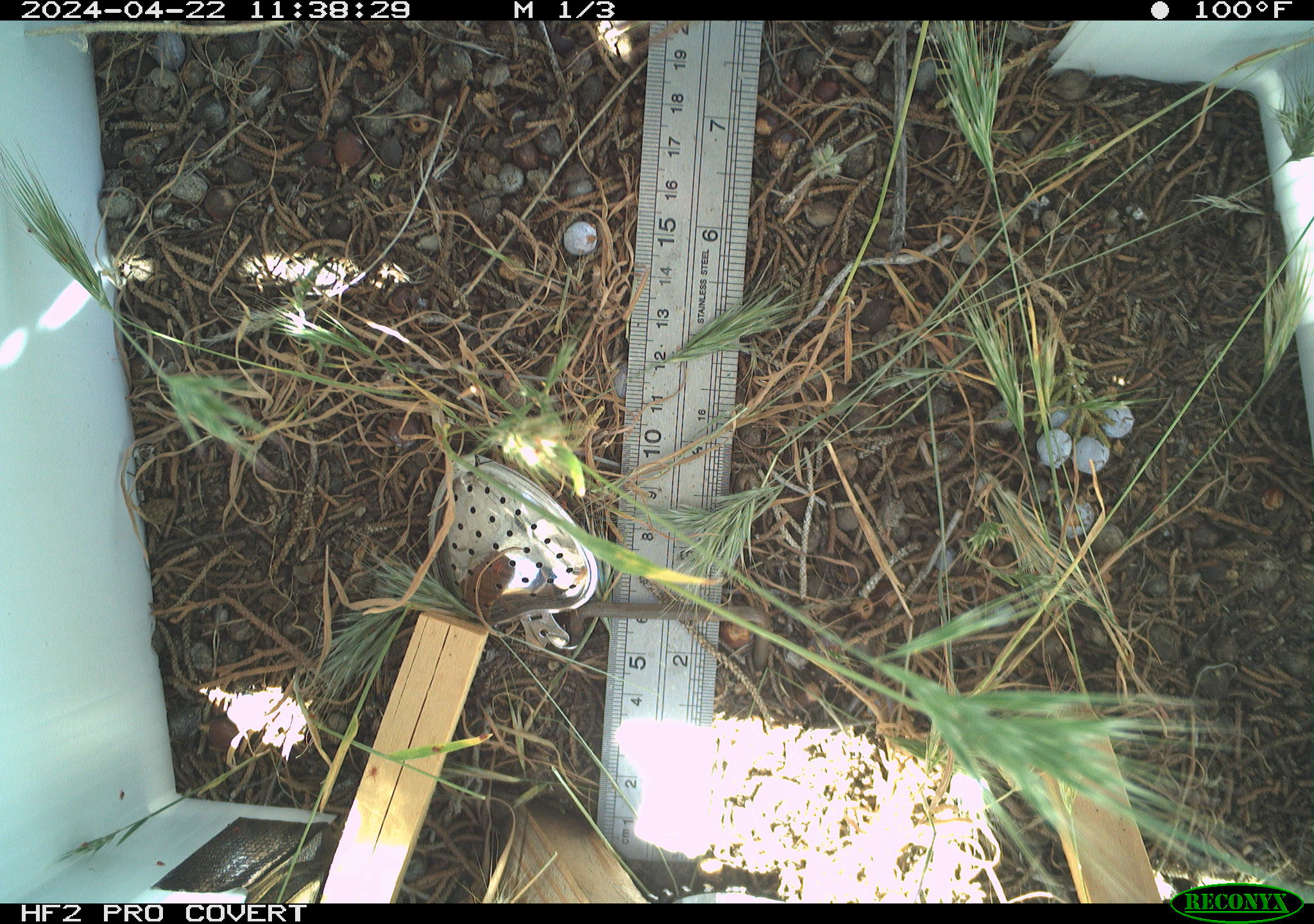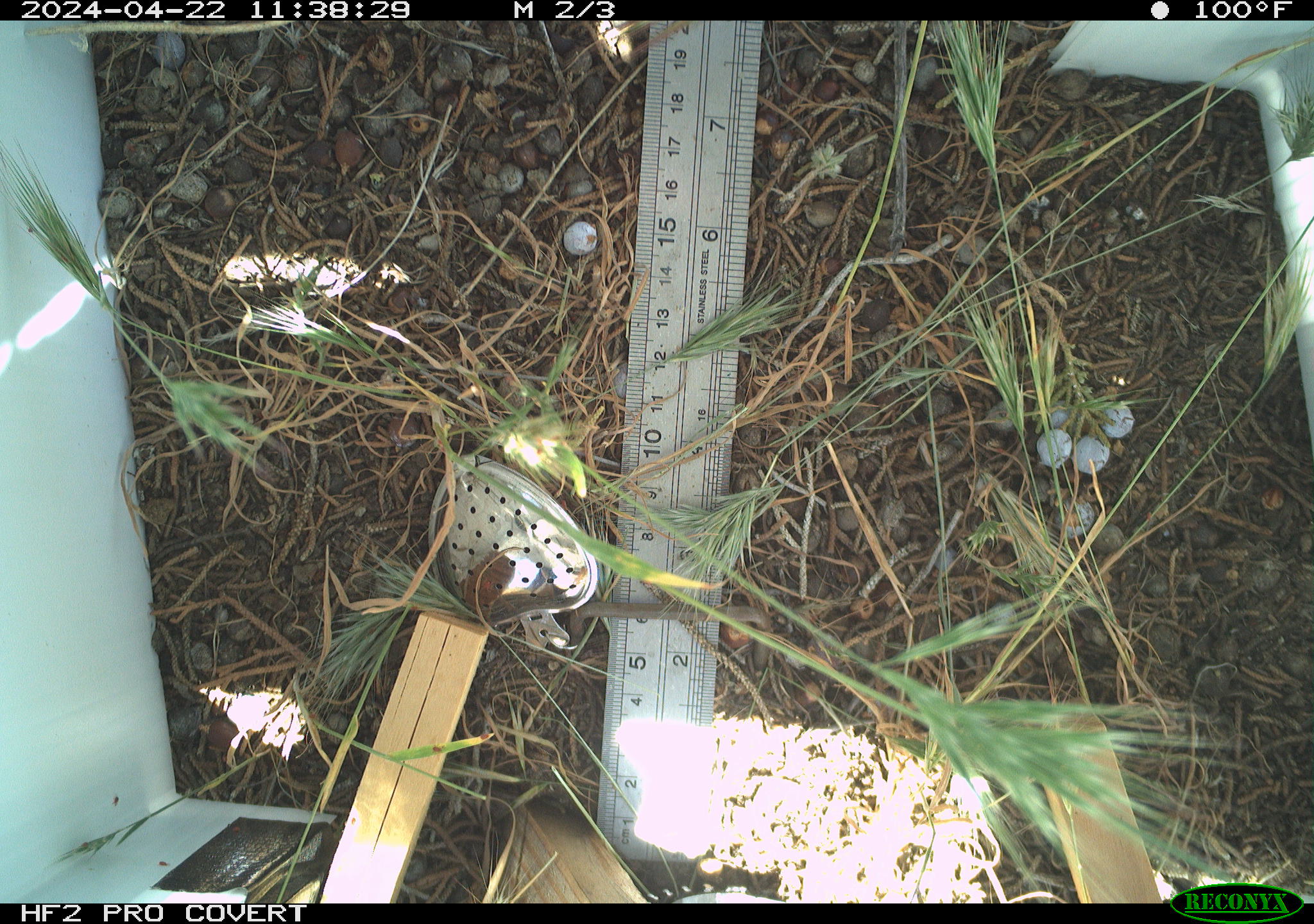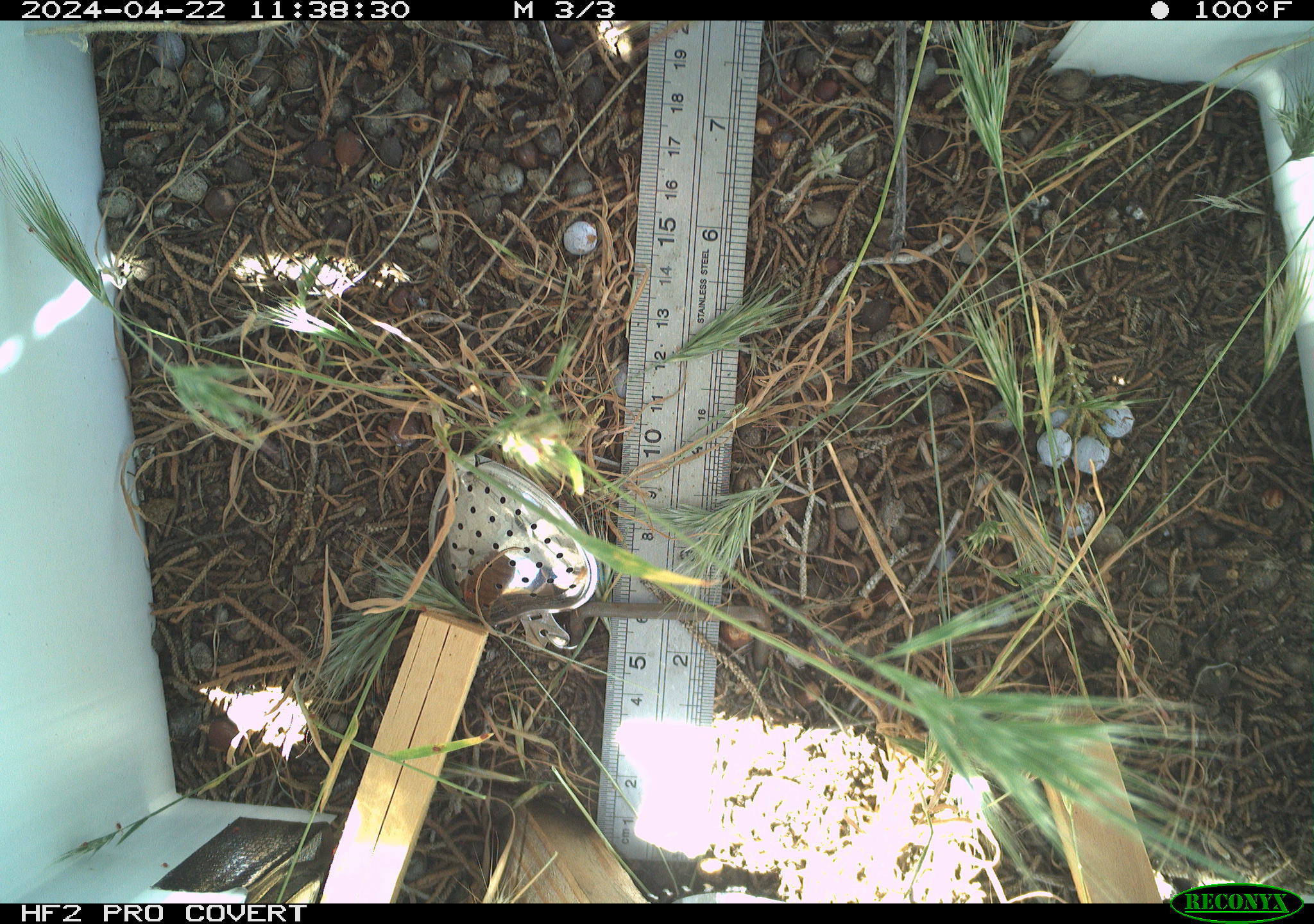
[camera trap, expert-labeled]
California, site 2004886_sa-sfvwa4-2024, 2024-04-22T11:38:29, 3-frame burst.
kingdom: Animalia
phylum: Arthropoda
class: Insecta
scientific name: Insecta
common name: insect